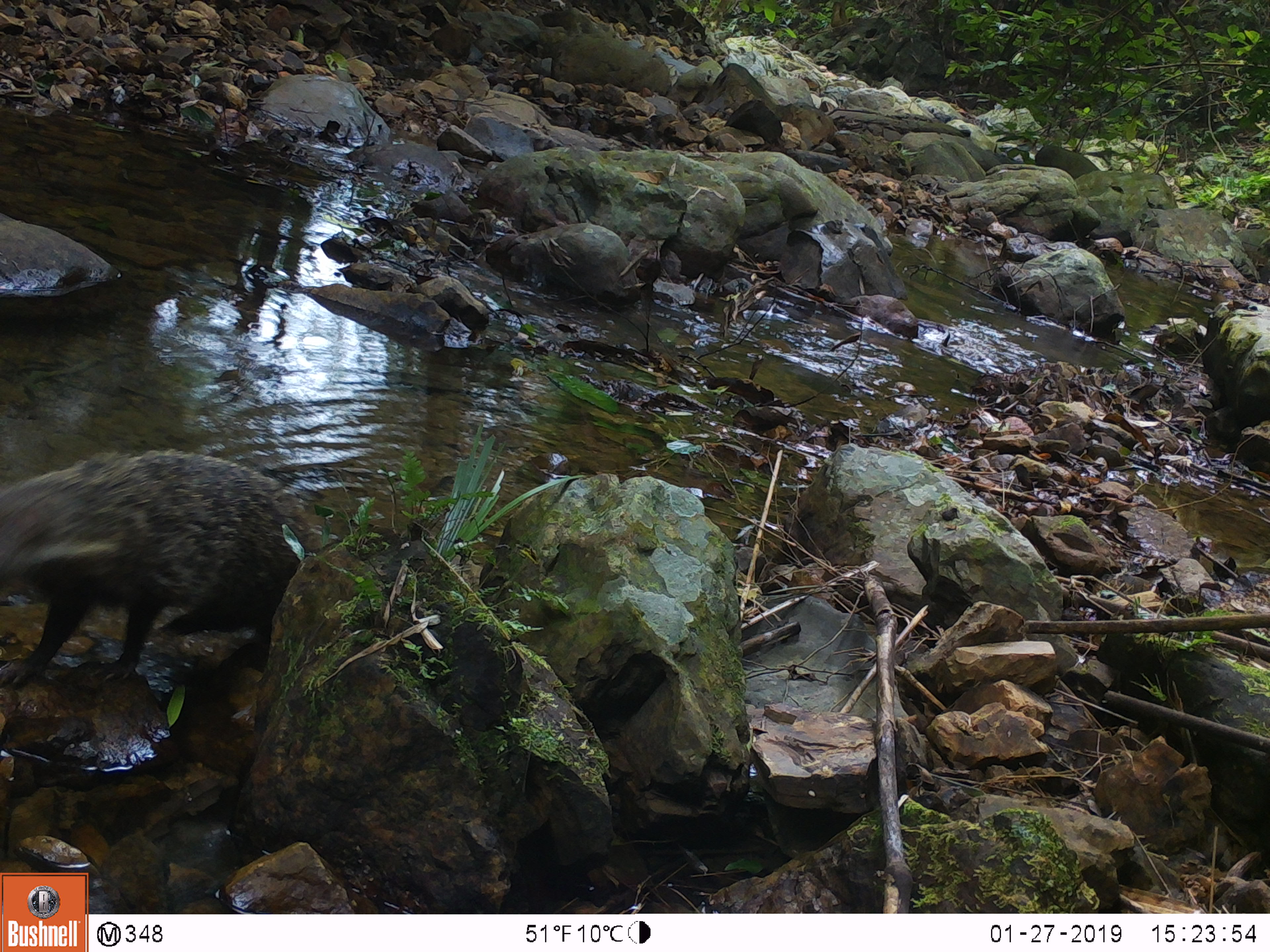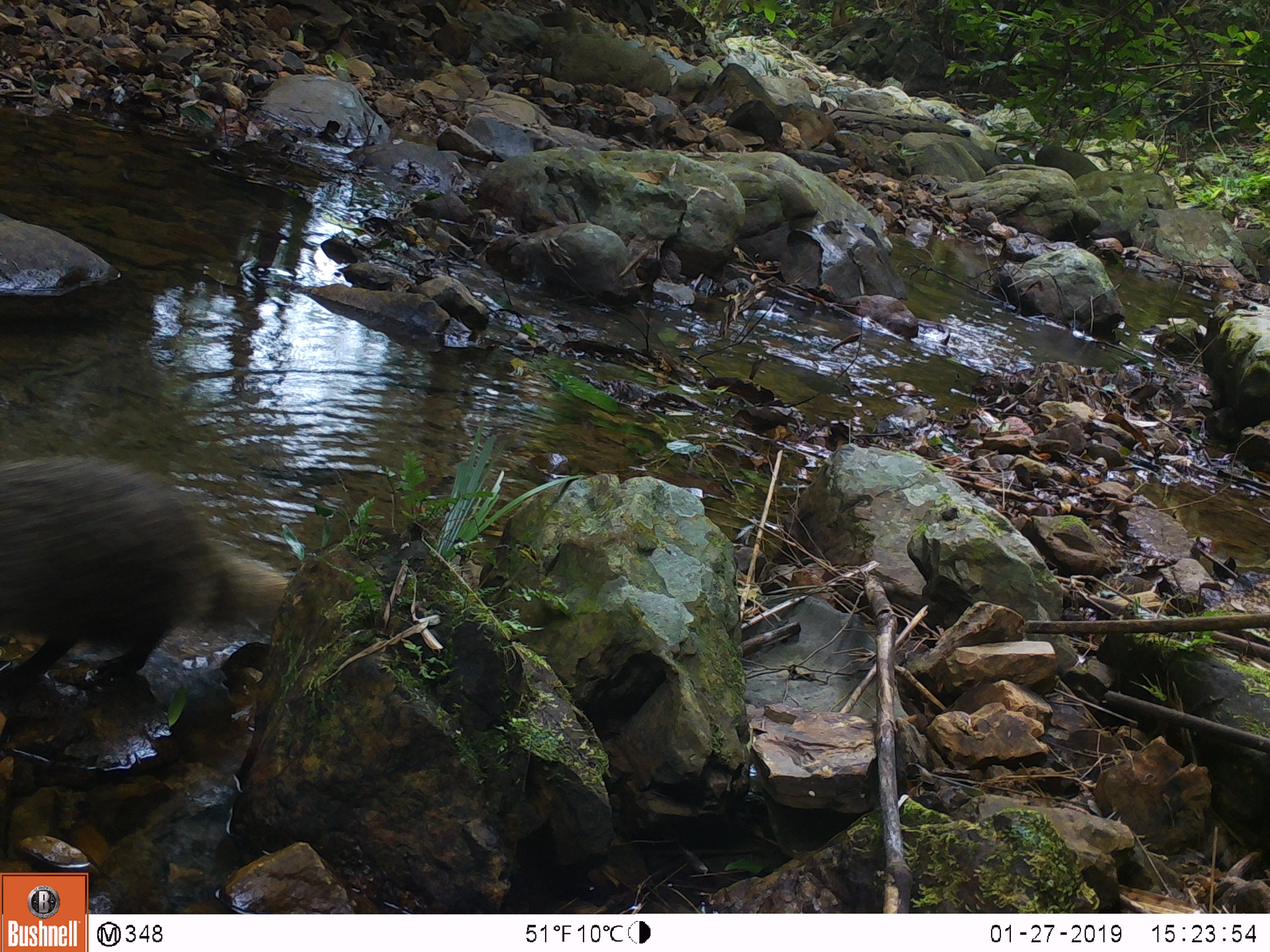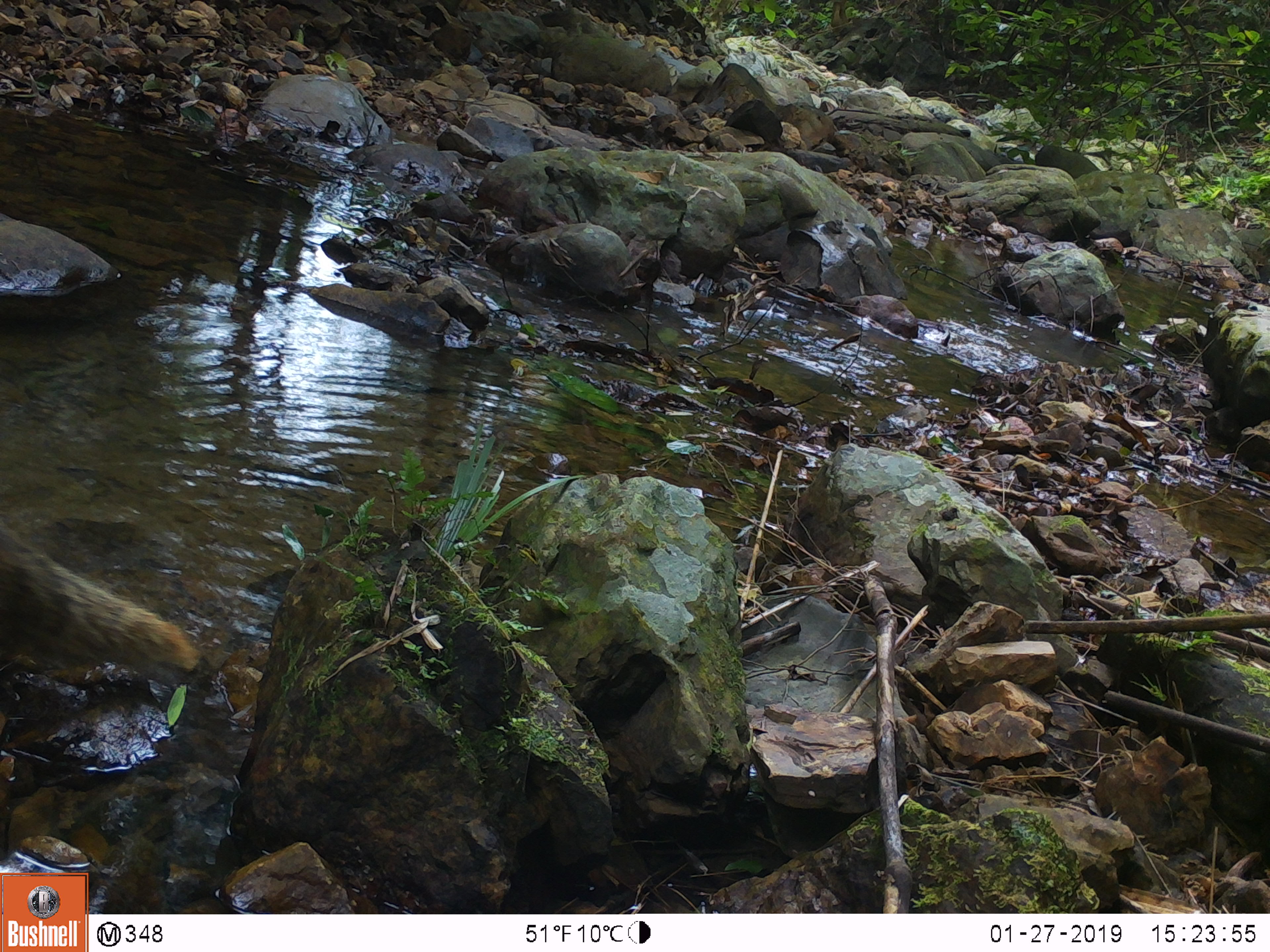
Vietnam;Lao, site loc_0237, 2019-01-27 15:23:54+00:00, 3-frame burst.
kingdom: Animalia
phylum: Chordata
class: Mammalia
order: Carnivora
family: Herpestidae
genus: Urva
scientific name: Urva urva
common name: crab-eating mongoose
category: crab eating mongoose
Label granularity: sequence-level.